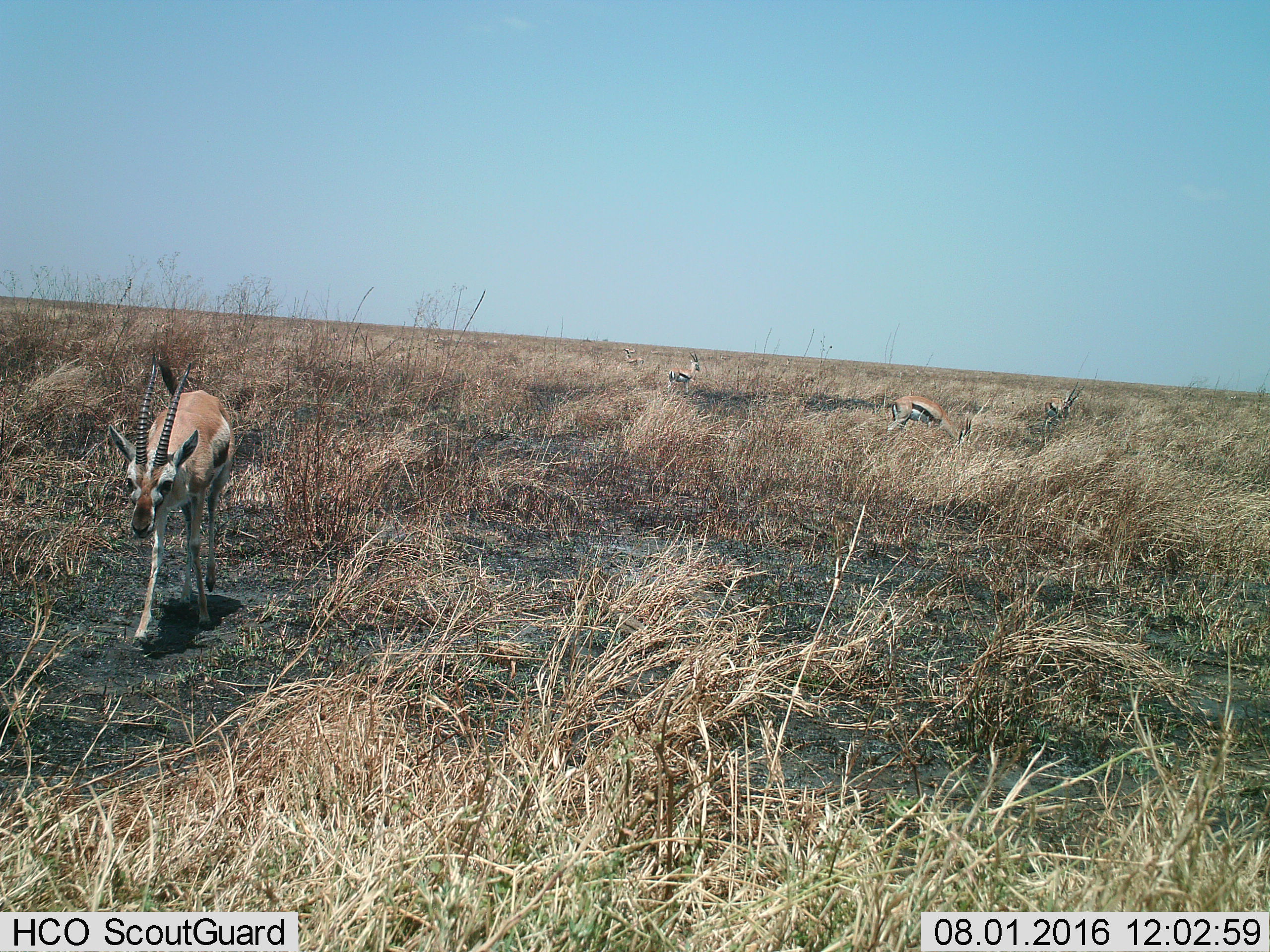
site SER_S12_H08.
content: unidentified animal